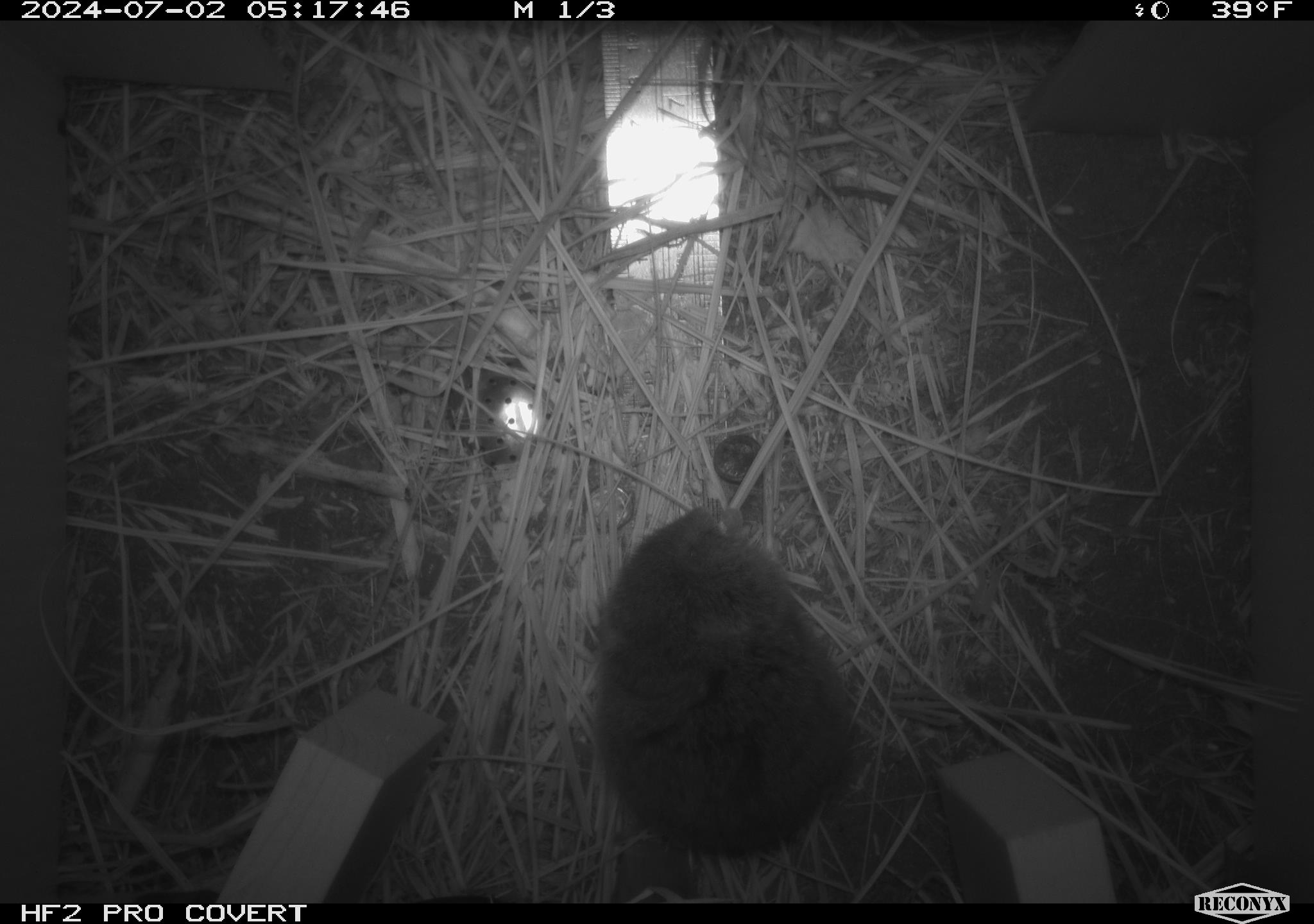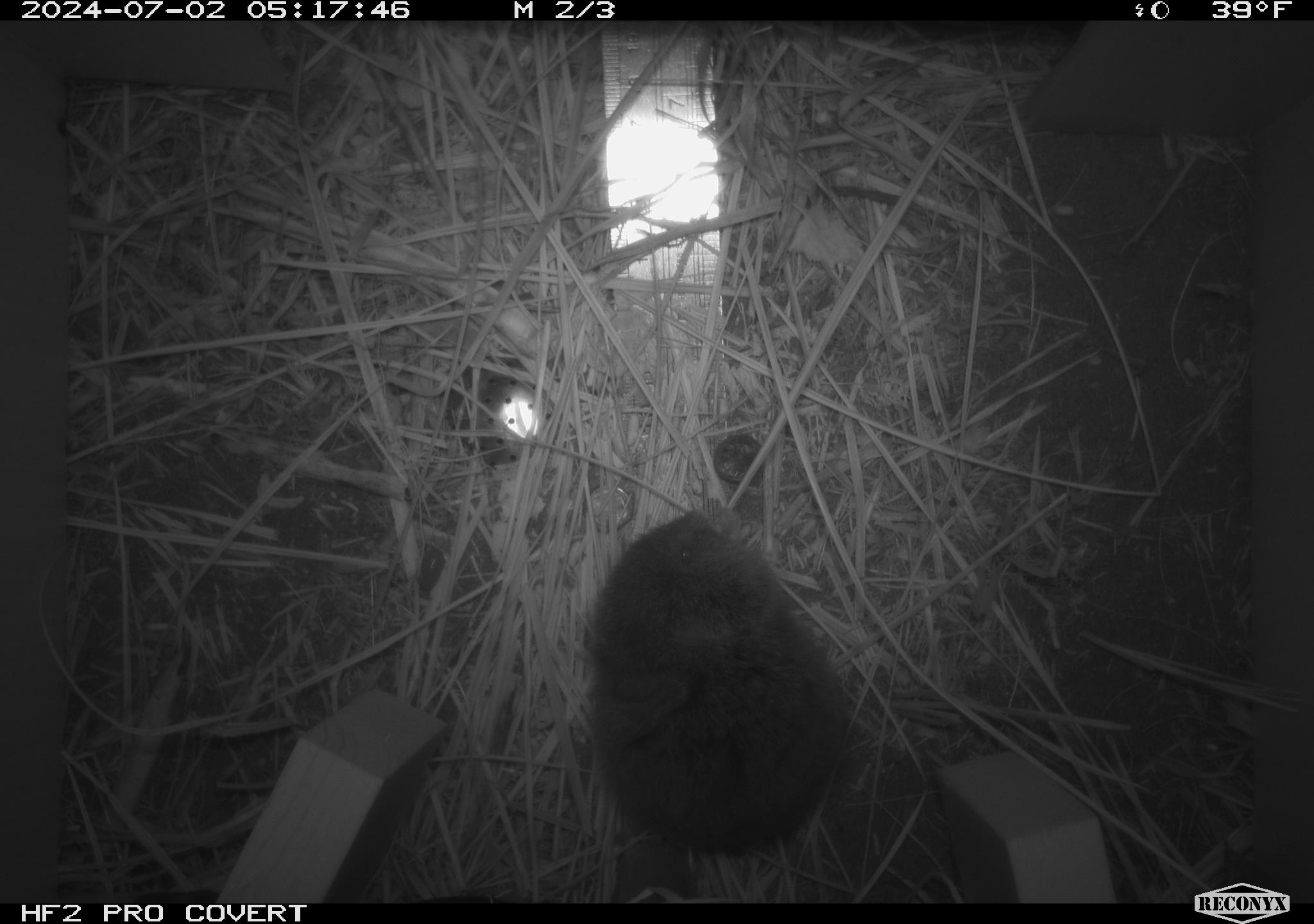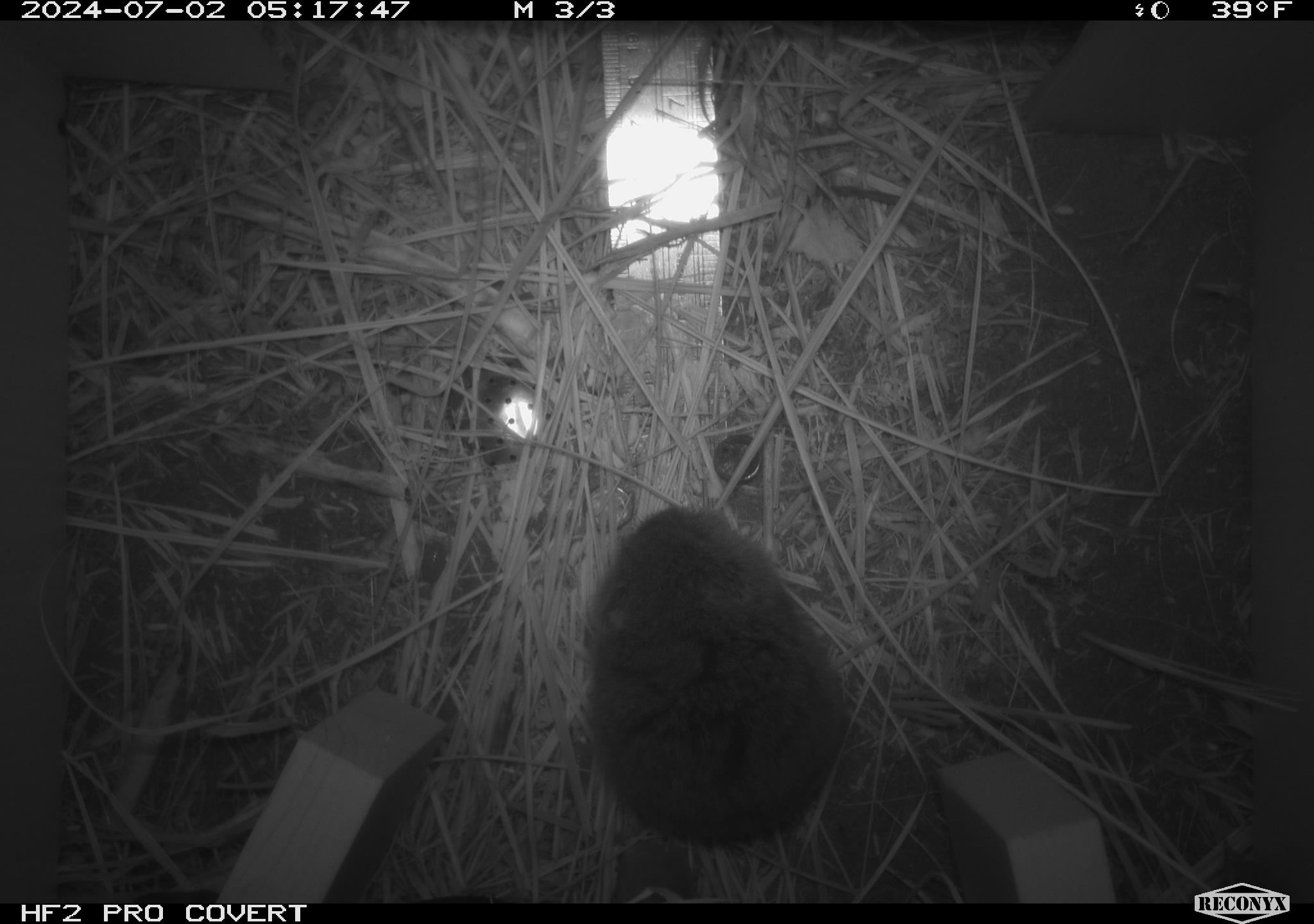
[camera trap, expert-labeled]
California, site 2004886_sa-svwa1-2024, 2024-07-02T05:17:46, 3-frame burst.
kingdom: Animalia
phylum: Chordata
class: Mammalia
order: Rodentia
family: Cricetidae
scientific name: Arvicolinae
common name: voles, lemmings, and muskrats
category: arvicolinae subfamily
Arvicolinae subfamily (voles, lemmings, and muskrats) (Arvicolinae).